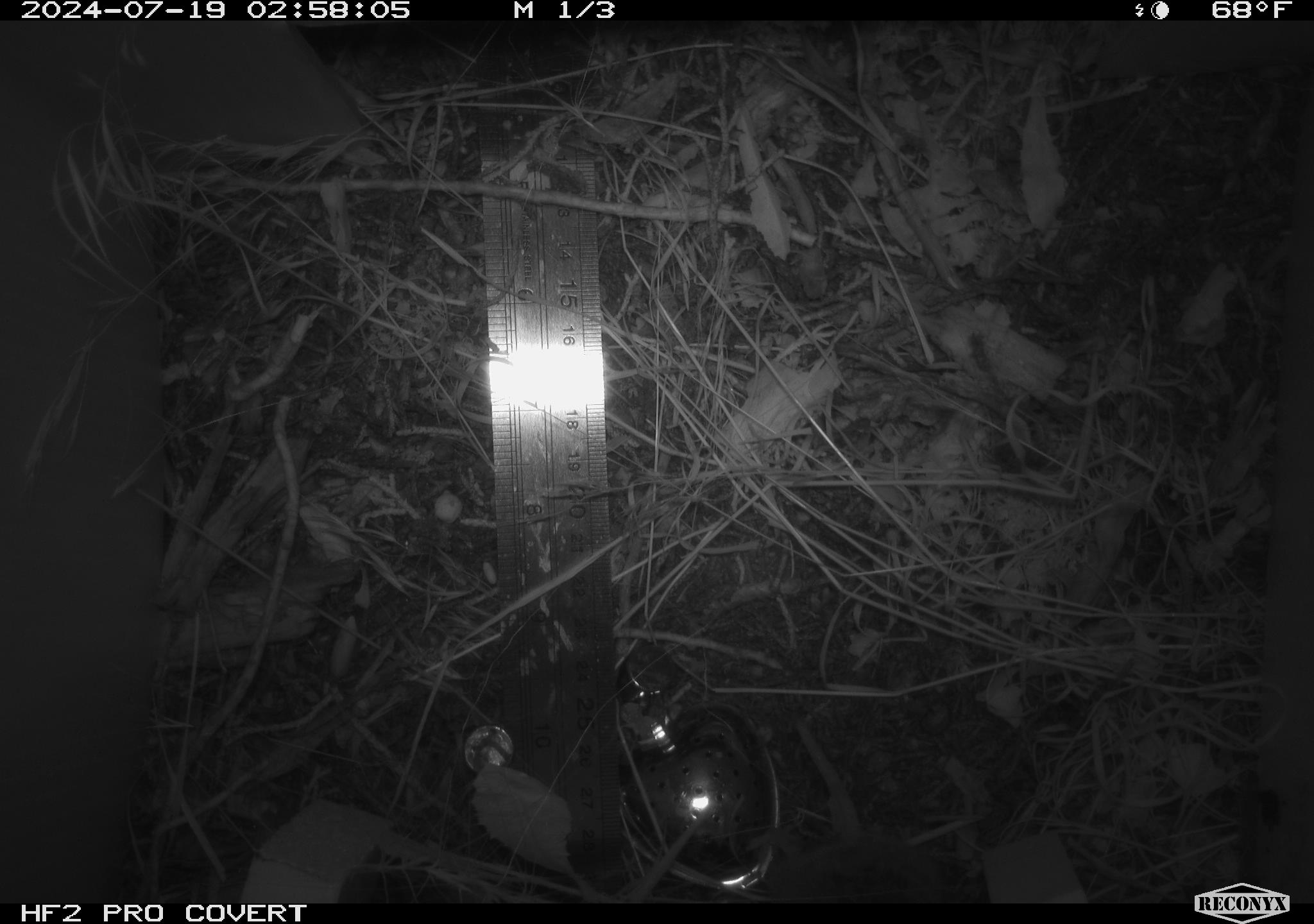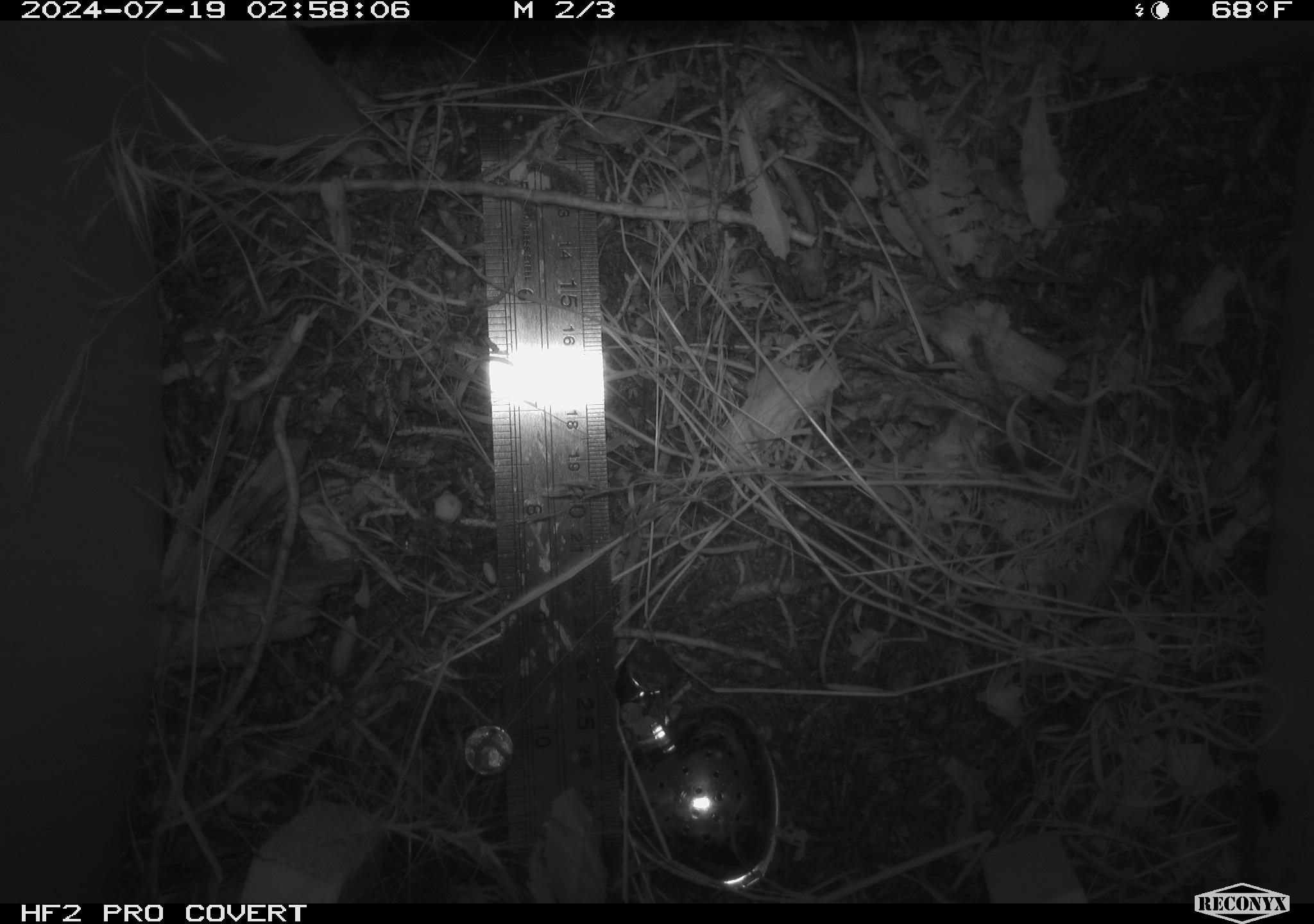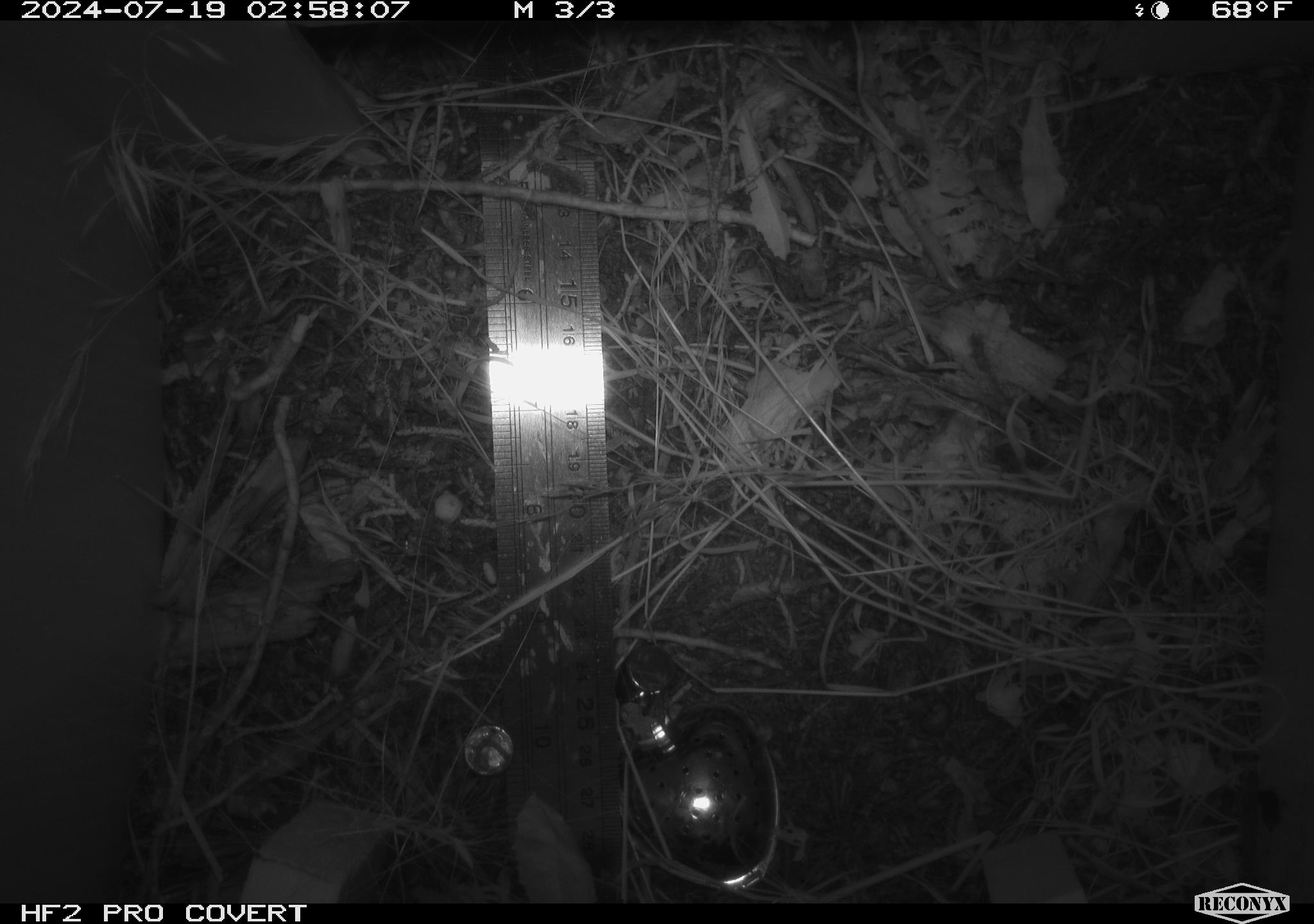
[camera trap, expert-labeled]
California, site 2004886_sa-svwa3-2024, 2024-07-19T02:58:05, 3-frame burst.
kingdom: Animalia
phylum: Chordata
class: Mammalia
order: Rodentia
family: Cricetidae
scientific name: Arvicolinae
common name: voles, lemmings, and muskrats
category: arvicolinae subfamily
Arvicolinae subfamily (voles, lemmings, and muskrats) (Arvicolinae).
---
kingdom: Animalia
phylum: Chordata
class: Reptilia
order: Squamata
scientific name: Squamata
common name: lizards and snakes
Lizards and snakes (Squamata).